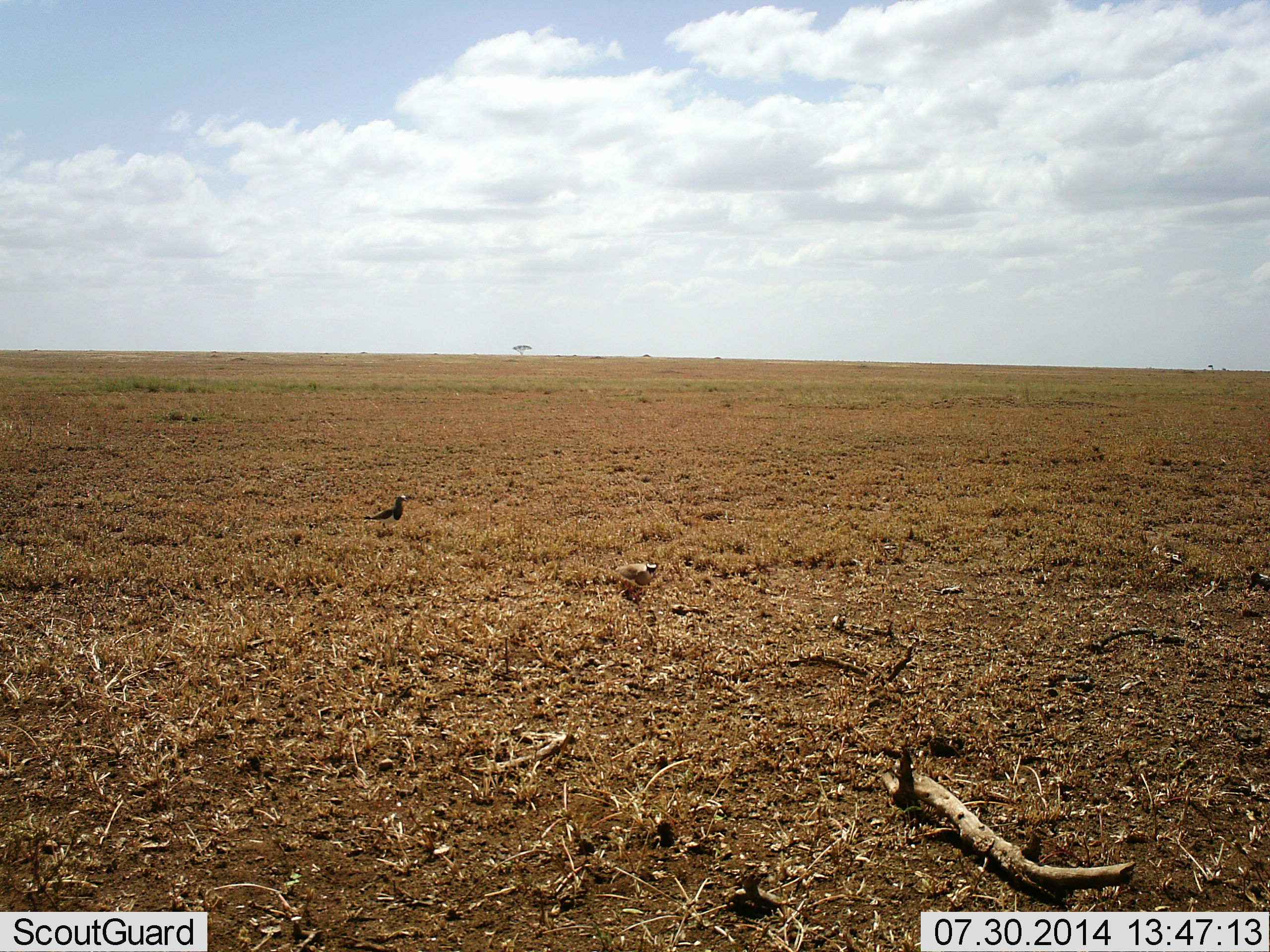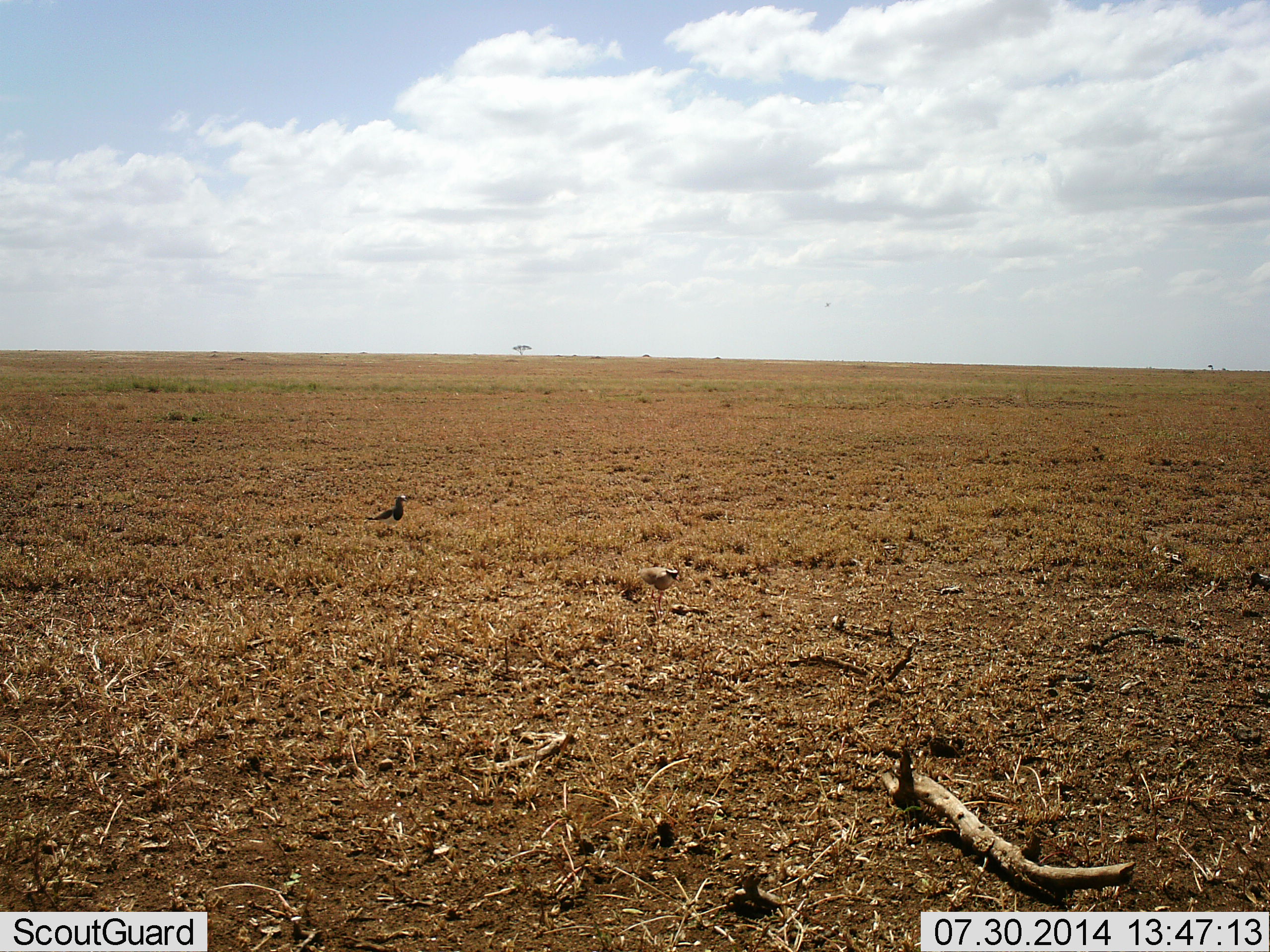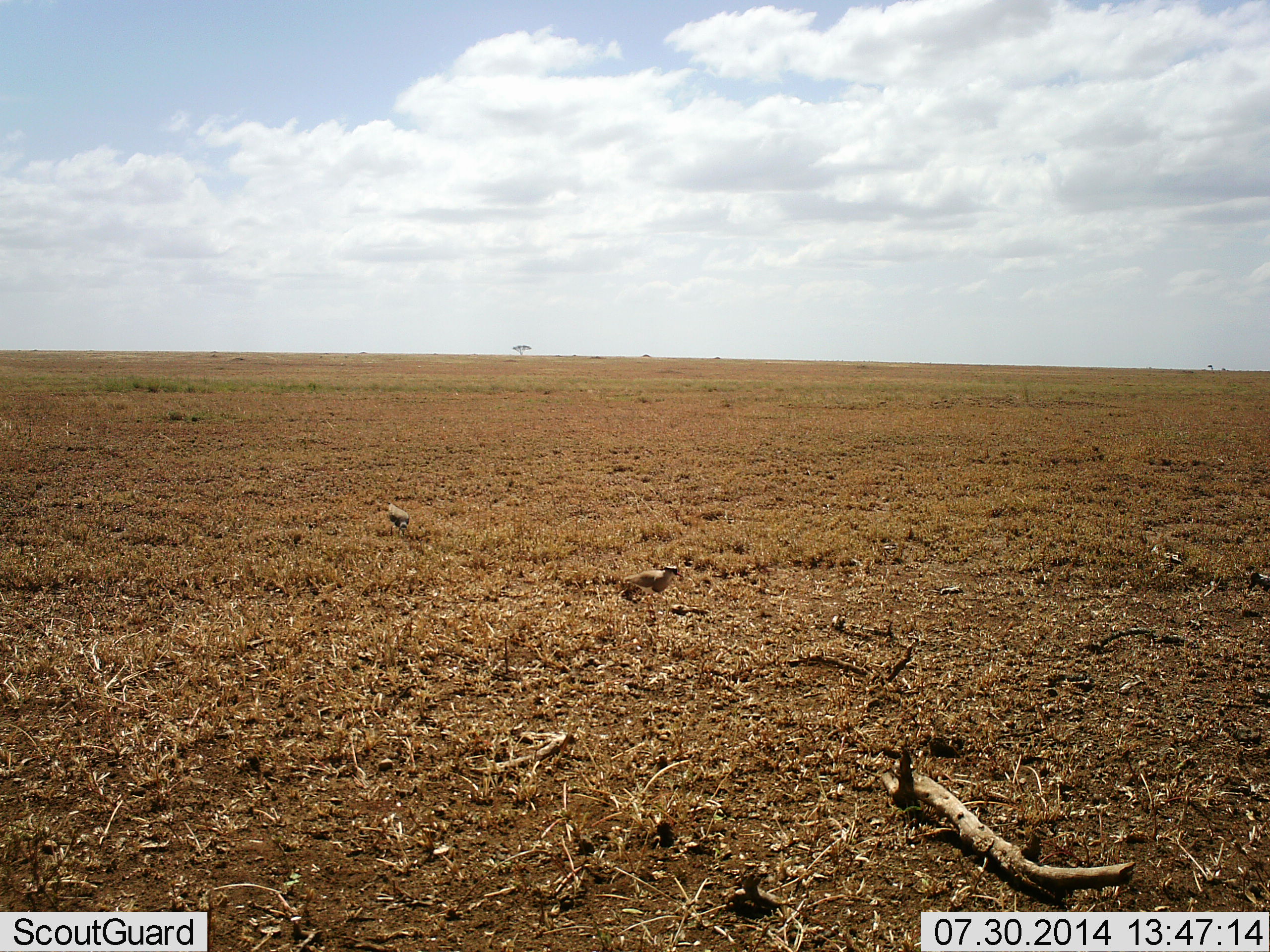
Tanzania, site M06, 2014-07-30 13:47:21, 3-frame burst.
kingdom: Animalia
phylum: Chordata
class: Aves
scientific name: Aves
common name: bird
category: otherbird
Otherbird (bird) (Aves), count 2. Behavior (volunteer vote fractions): standing 55%, resting 0%, moving 73%, interacting 0%. Young present (vote fraction): 0%. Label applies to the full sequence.